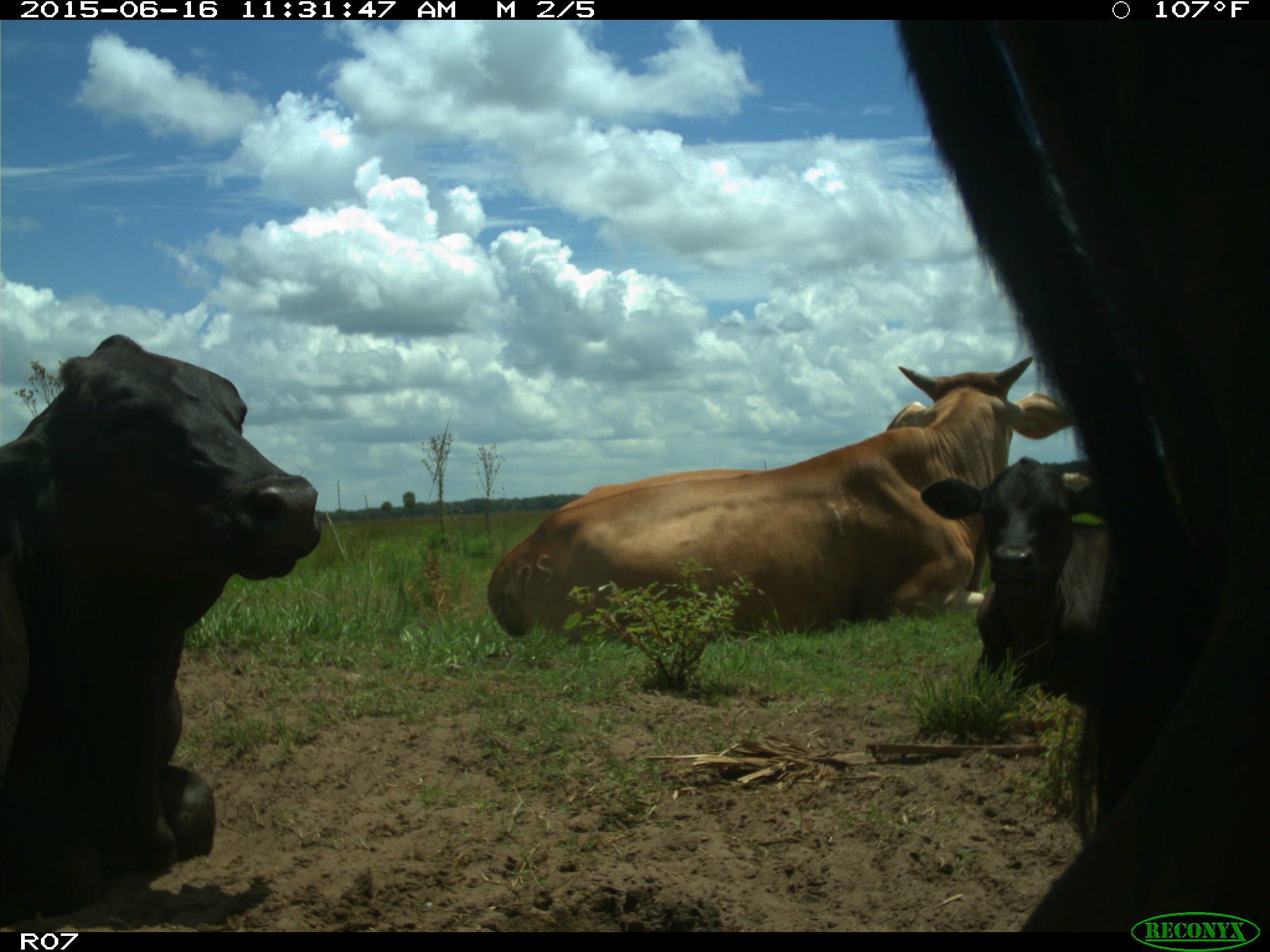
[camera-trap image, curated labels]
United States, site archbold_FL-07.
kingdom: Animalia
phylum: Chordata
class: Mammalia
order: Artiodactyla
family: Bovidae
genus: Bos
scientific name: Bos taurus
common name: domestic cow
Bos taurus (domestic cow).